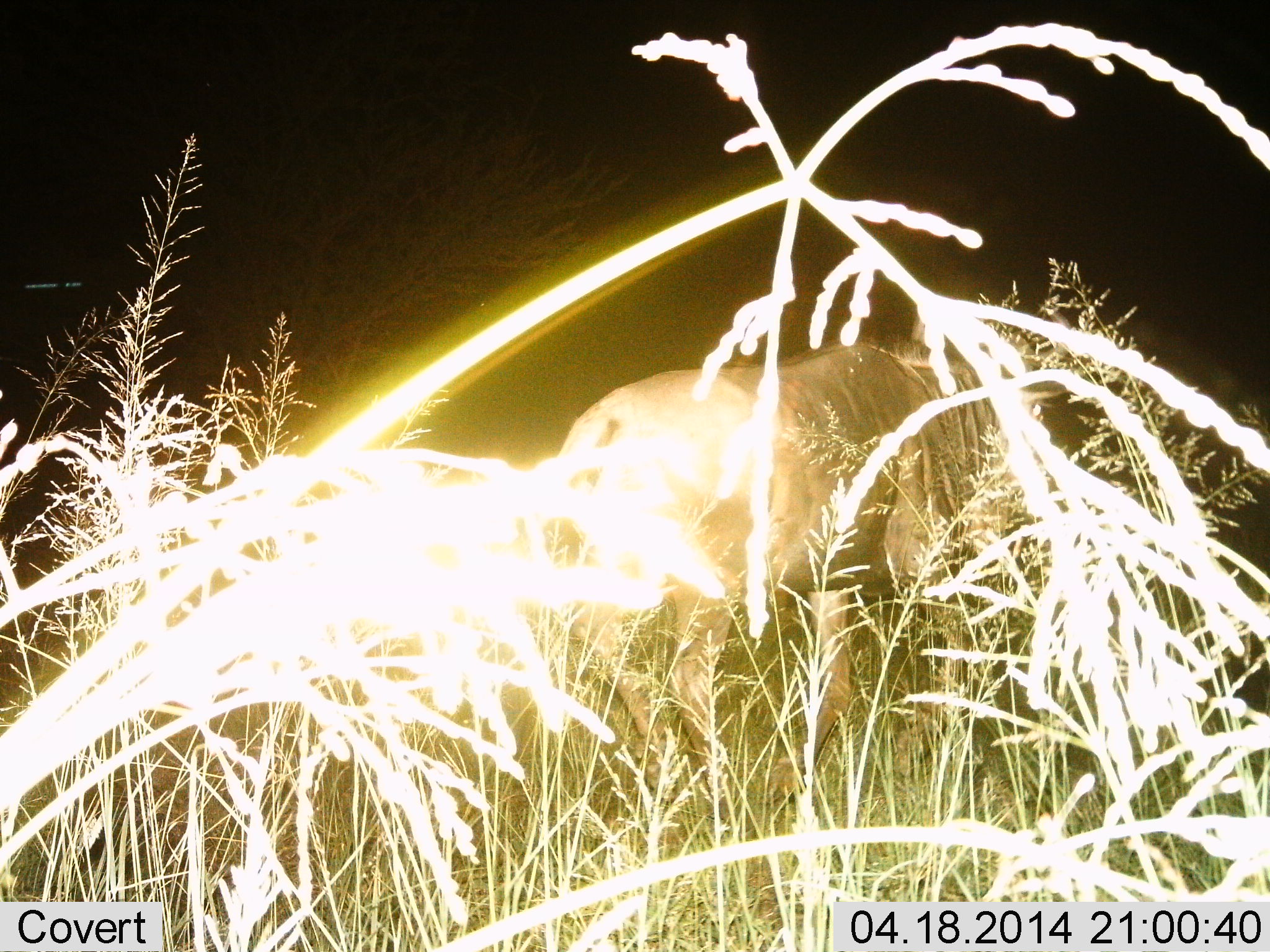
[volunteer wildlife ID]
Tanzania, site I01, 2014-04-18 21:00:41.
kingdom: Animalia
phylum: Chordata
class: Mammalia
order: Artiodactyla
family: Bovidae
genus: Connochaetes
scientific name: Connochaetes taurinus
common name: blue wildebeest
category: wildebeest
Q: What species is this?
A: Wildebeest (blue wildebeest) (Connochaetes taurinus).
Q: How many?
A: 1.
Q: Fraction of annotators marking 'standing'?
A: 60%.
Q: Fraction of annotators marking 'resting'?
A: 0%.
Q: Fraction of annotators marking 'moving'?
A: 30%.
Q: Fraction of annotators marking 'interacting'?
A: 0%.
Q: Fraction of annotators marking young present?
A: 0%.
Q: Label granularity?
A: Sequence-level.